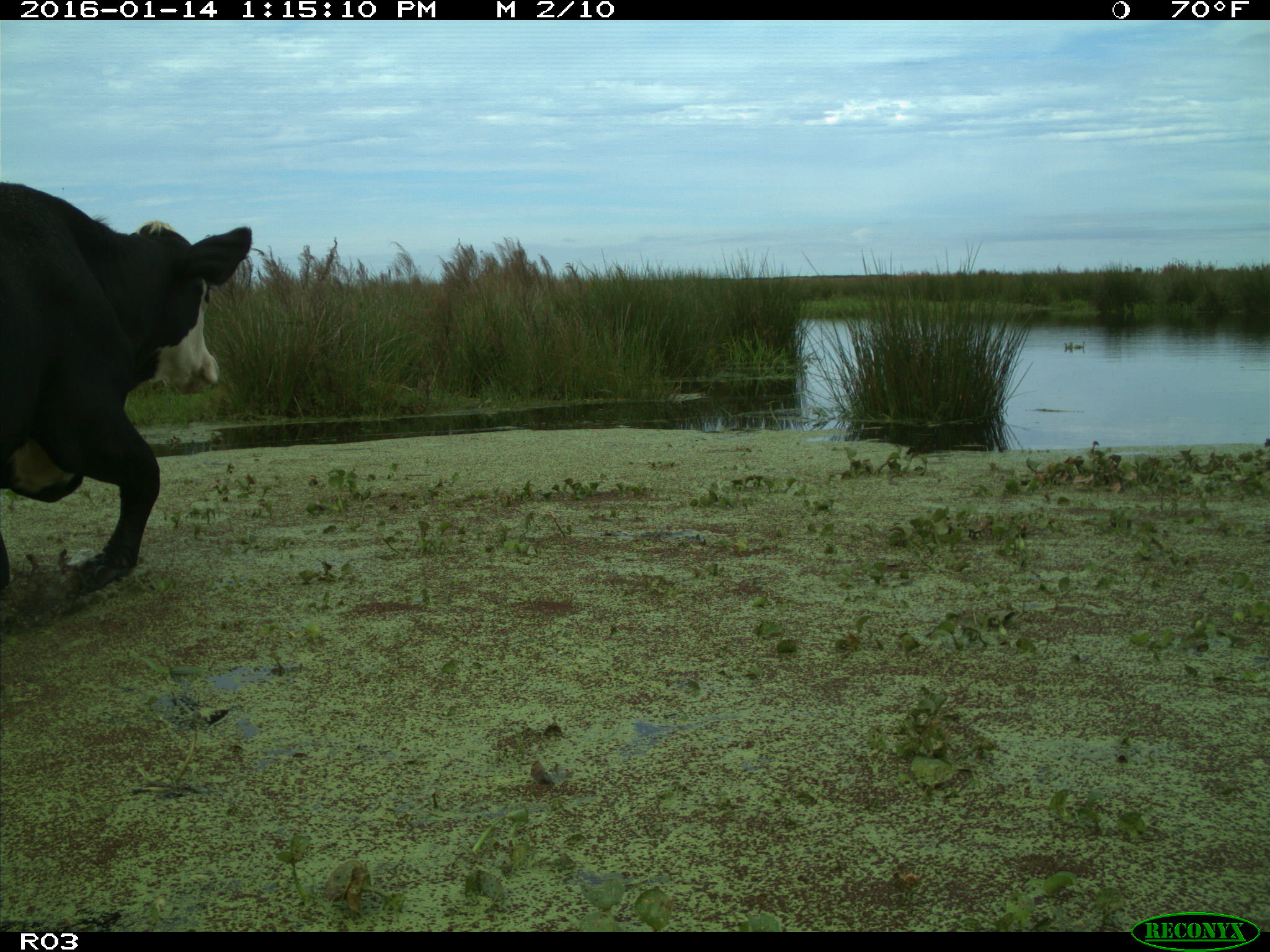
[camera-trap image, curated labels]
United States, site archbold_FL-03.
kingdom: Animalia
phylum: Chordata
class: Mammalia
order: Artiodactyla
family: Bovidae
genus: Bos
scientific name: Bos taurus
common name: domestic cow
Bos taurus (domestic cow).